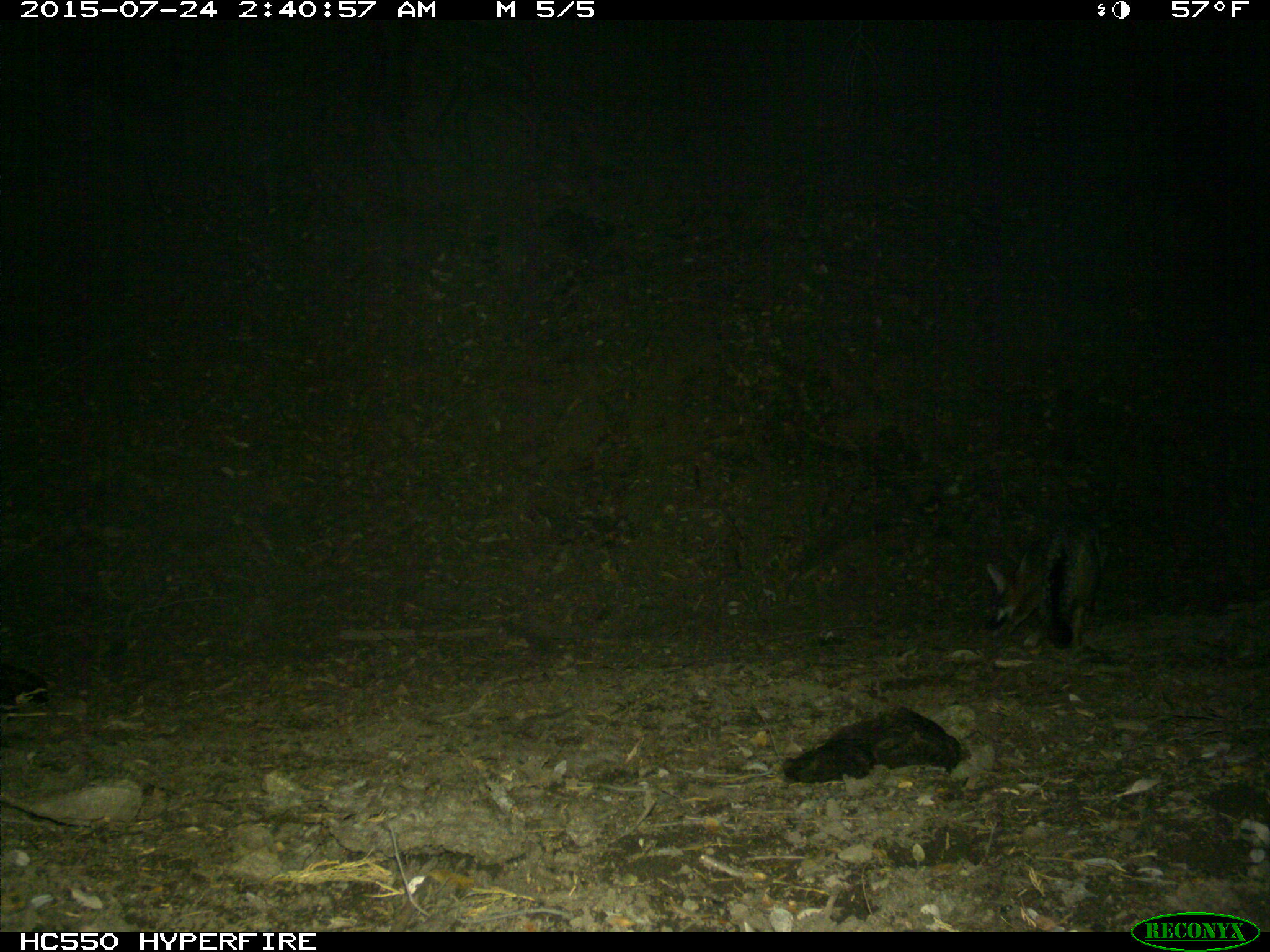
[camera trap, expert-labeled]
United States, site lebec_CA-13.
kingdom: Animalia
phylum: Chordata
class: Mammalia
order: Carnivora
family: Canidae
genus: Urocyon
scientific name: Urocyon cinereoargenteus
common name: gray fox